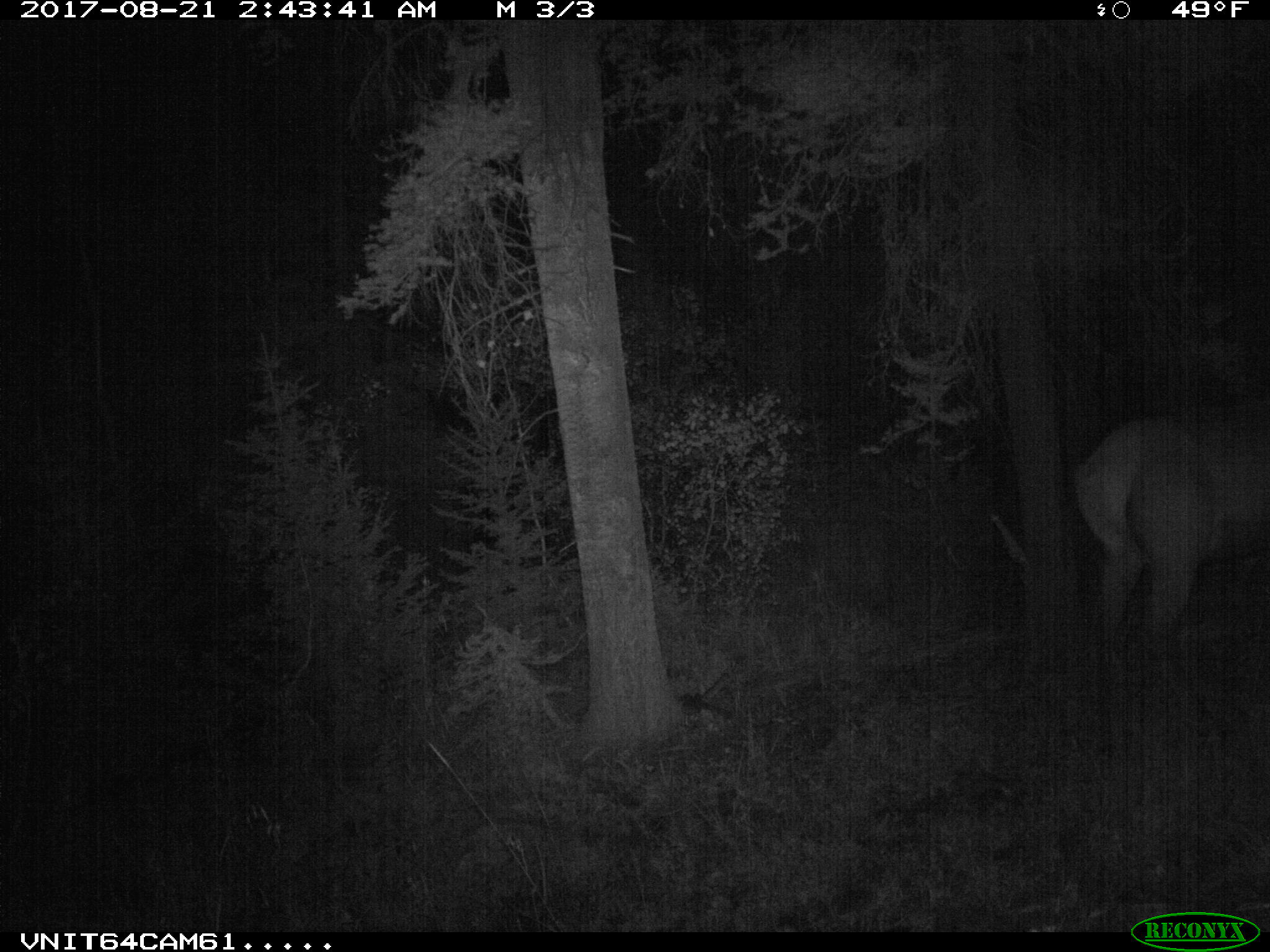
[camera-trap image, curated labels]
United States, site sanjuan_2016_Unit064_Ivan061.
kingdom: Animalia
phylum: Chordata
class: Mammalia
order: Artiodactyla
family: Cervidae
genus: Cervus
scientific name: Cervus elaphus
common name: red deer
Cervus elaphus (red deer).